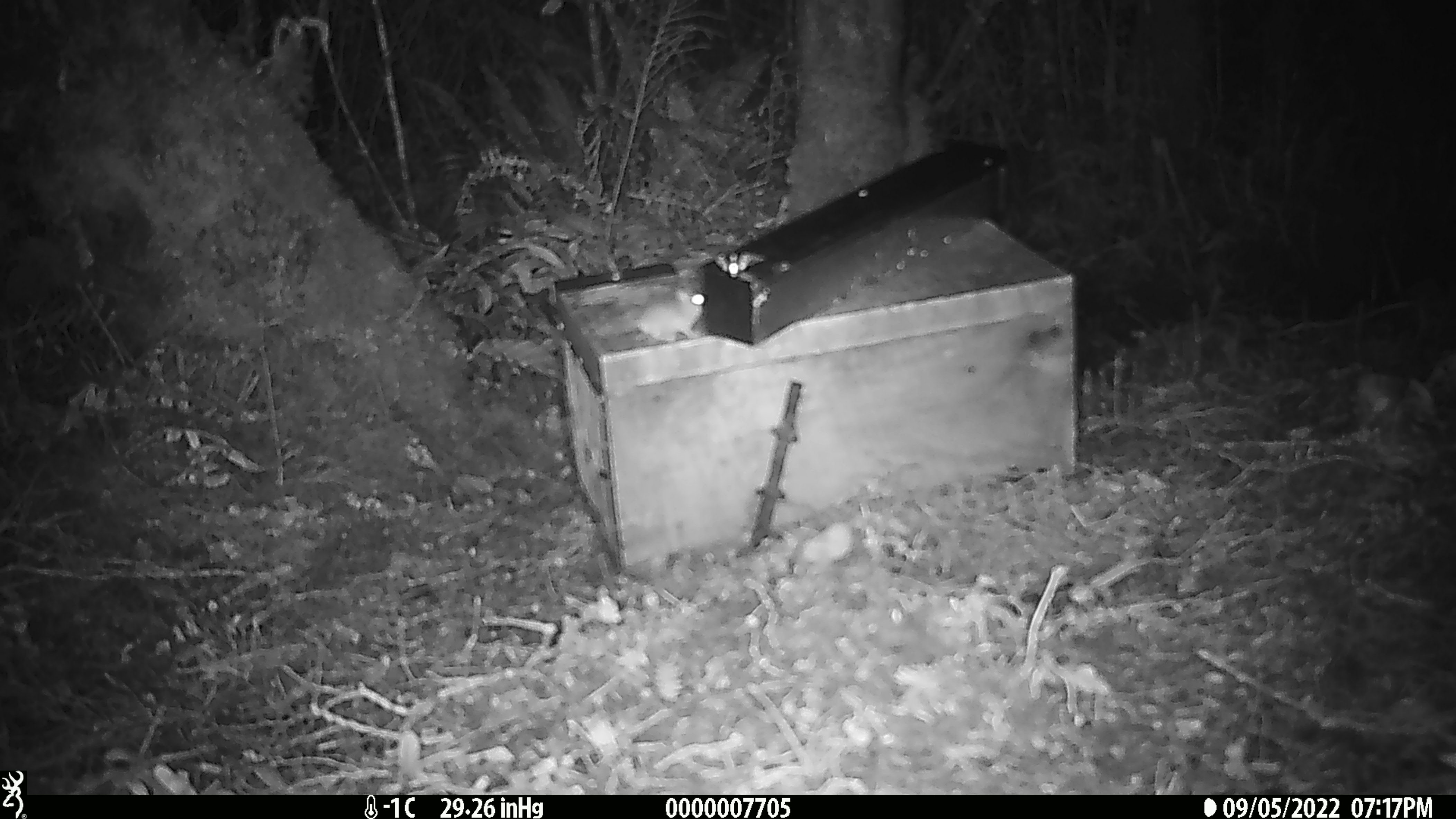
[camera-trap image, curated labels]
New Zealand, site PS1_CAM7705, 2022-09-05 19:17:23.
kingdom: Animalia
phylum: Chordata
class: Mammalia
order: Rodentia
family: Muridae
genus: Mus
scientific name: Mus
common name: mouse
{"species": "mouse (Mus)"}